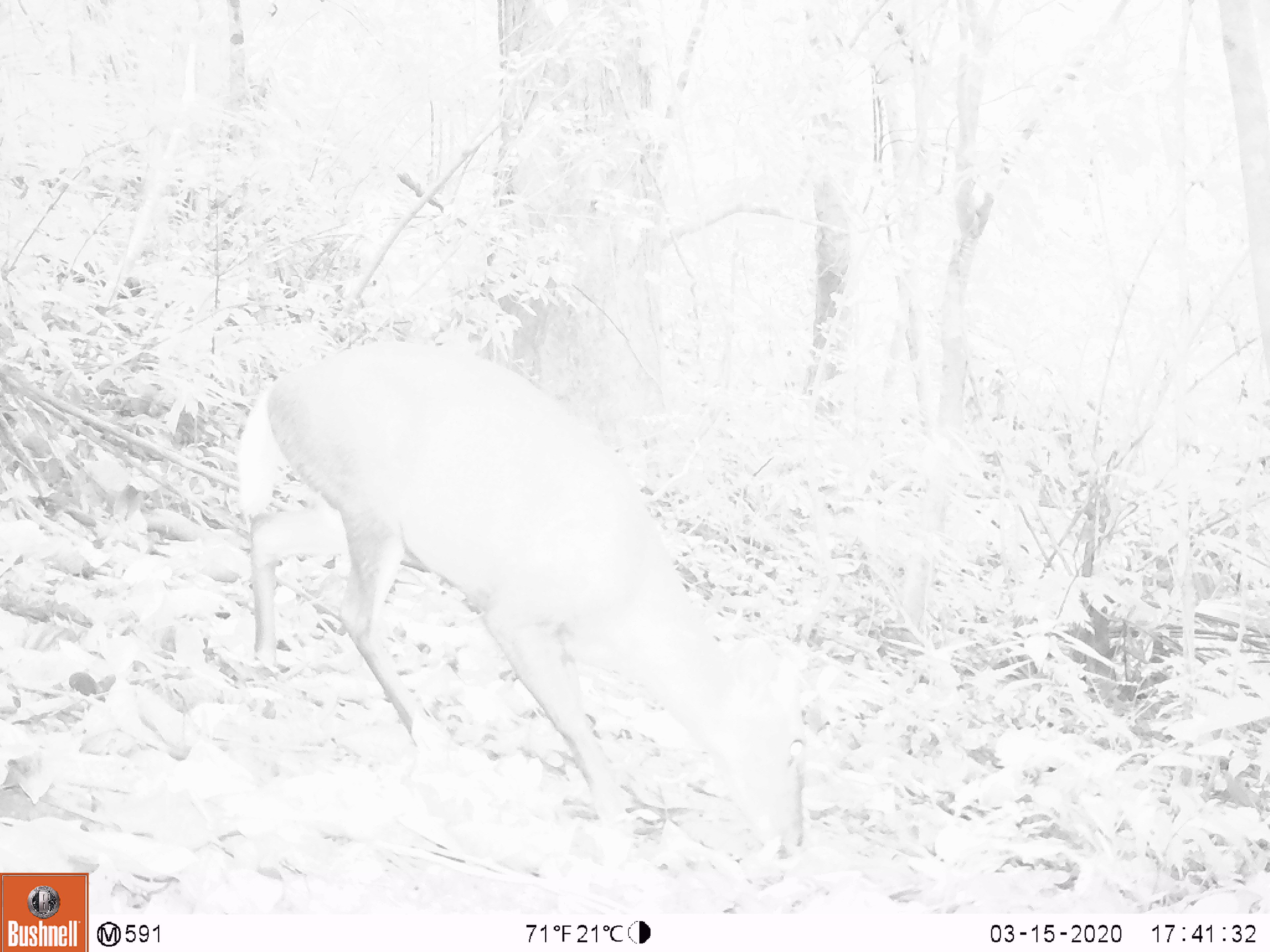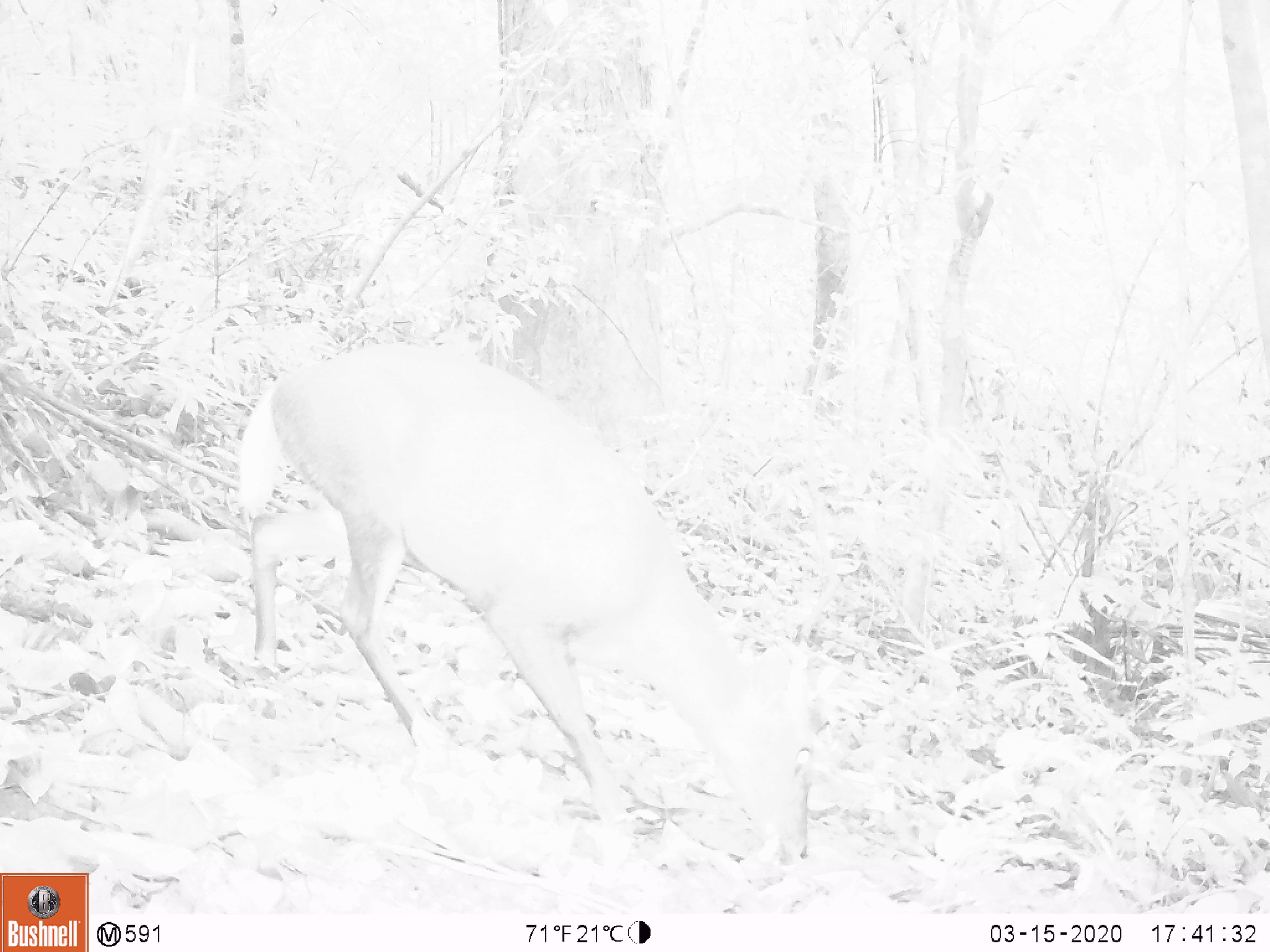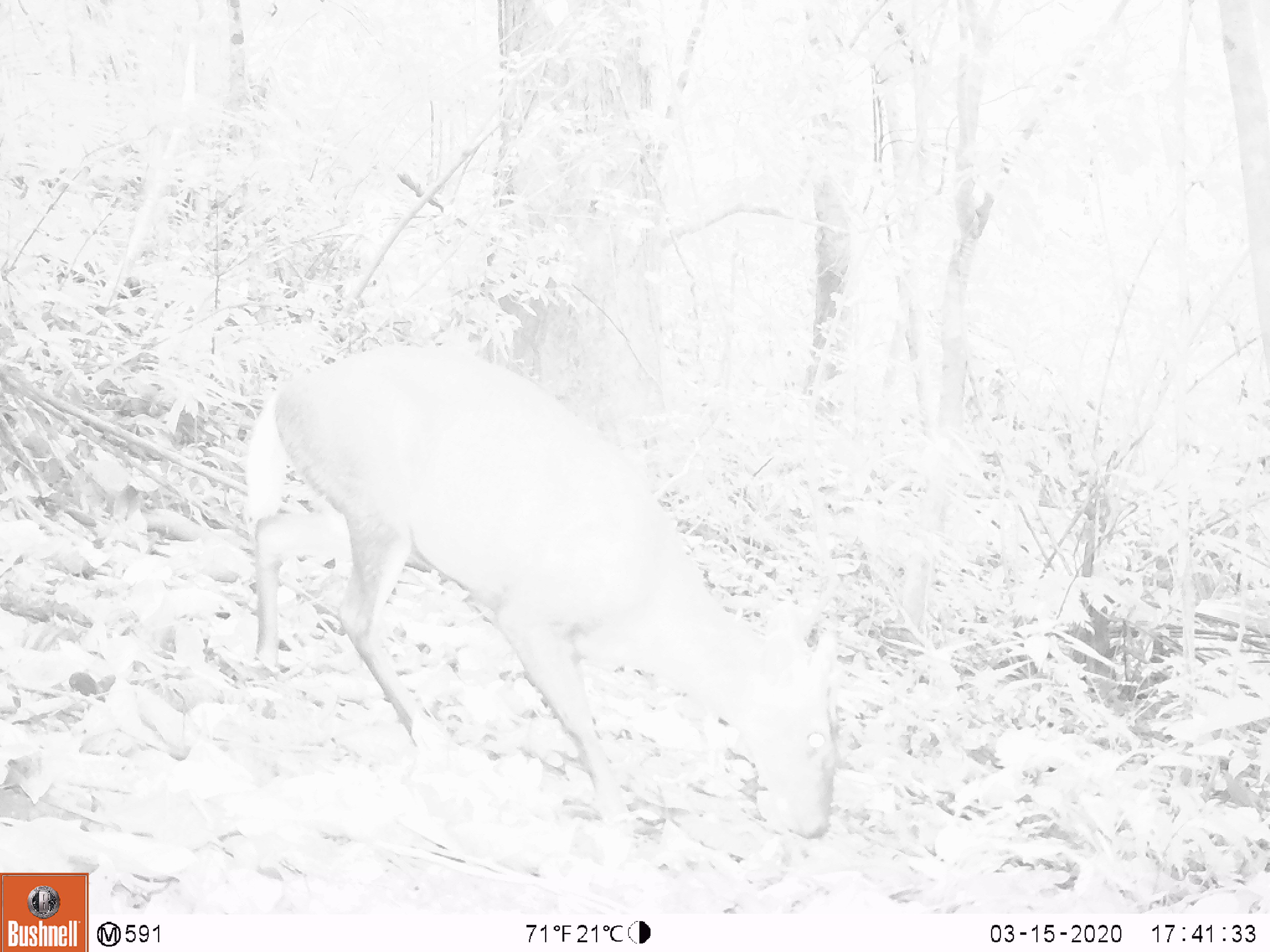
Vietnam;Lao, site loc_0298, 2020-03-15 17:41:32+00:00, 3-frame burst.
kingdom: Animalia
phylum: Chordata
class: Mammalia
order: Artiodactyla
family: Cervidae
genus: Muntiacus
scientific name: Muntiacus rooseveltorum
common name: roosevelt's muntjac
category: roosevelts muntjac group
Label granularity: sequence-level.